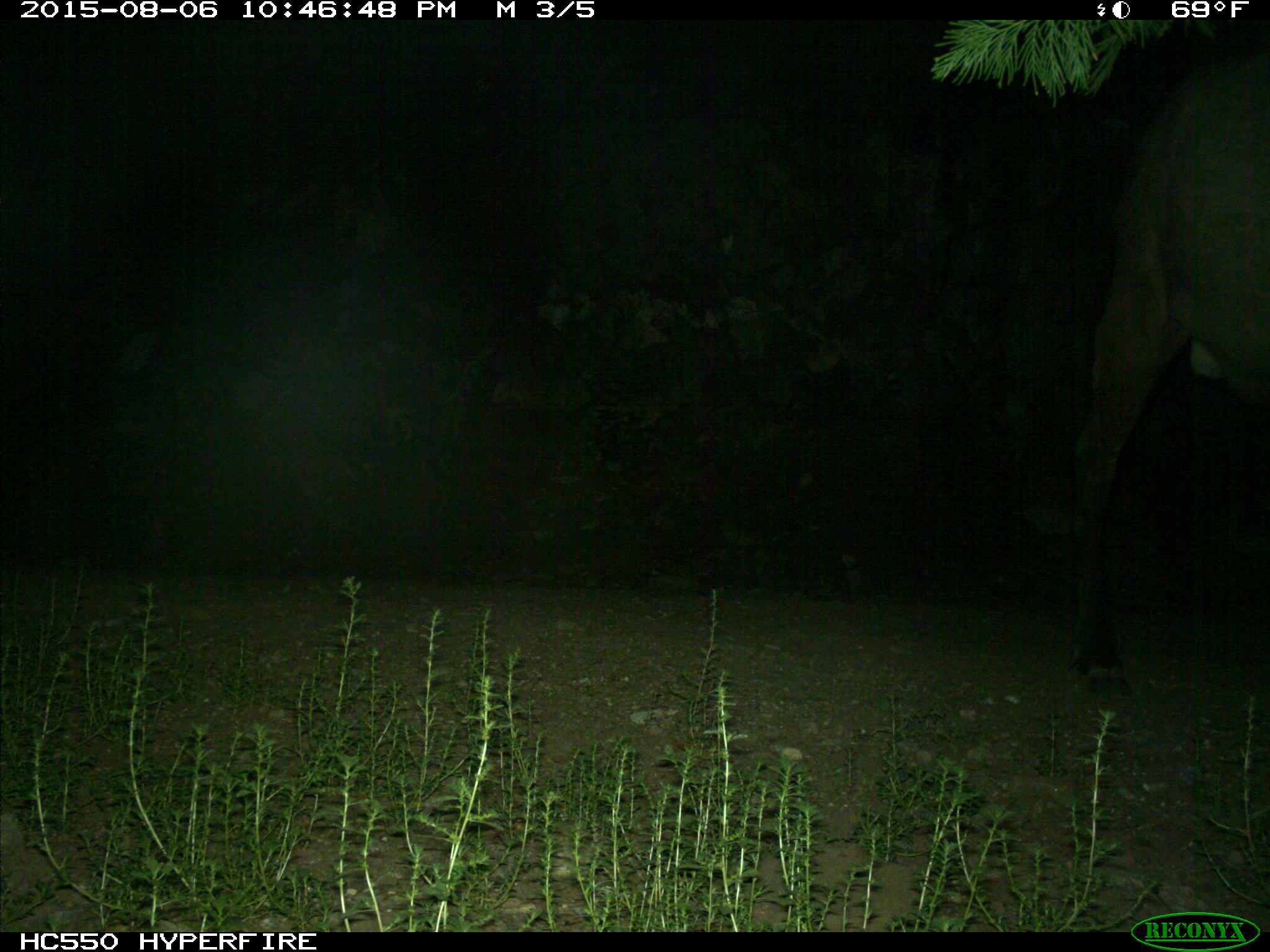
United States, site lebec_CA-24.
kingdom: Animalia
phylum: Chordata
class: Mammalia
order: Artiodactyla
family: Cervidae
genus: Cervus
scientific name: Cervus canadensis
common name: elk